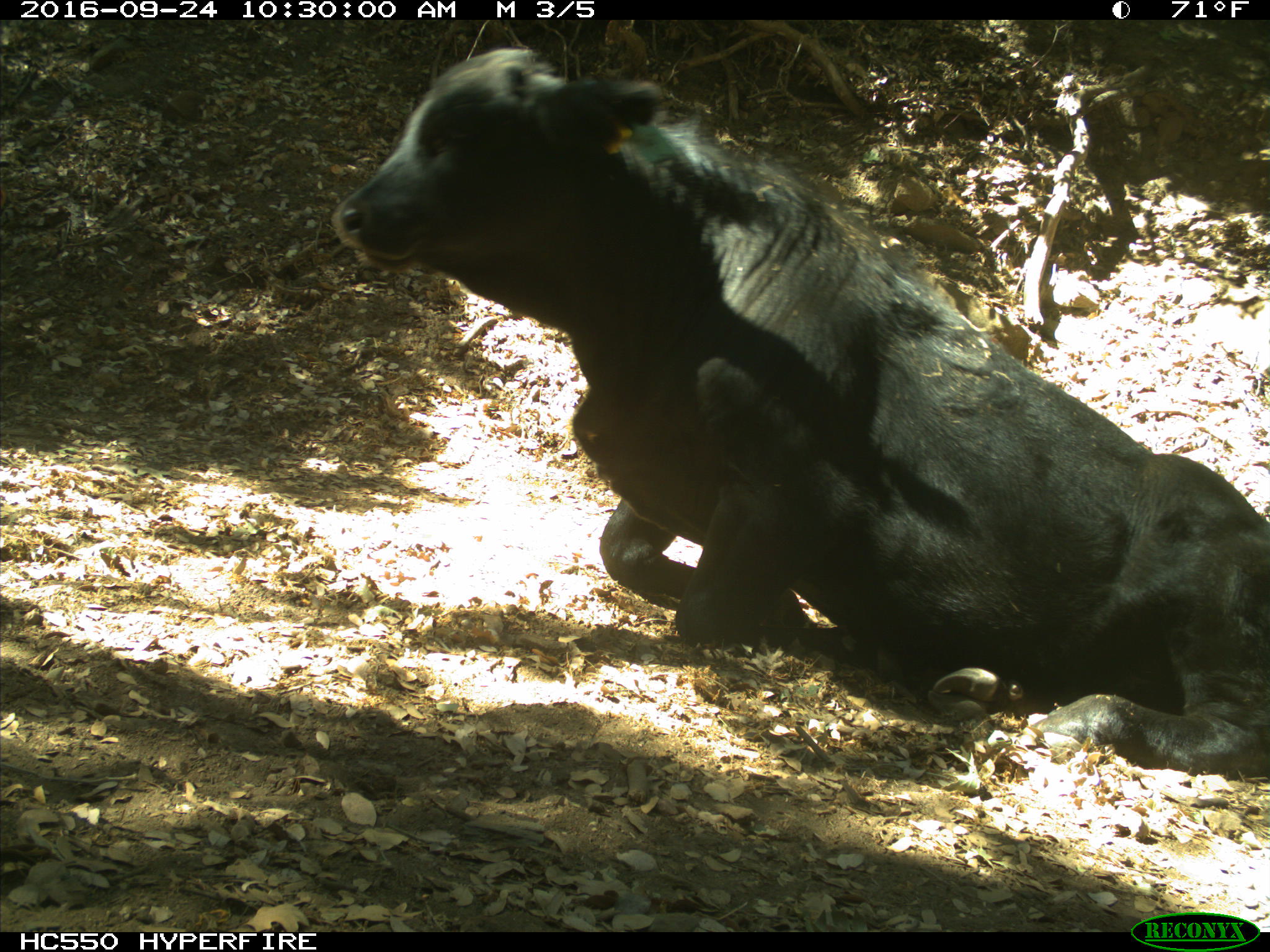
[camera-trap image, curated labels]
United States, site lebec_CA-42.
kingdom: Animalia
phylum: Chordata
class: Mammalia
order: Artiodactyla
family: Bovidae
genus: Bos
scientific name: Bos taurus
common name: domestic cow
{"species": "Bos taurus (domestic cow)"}